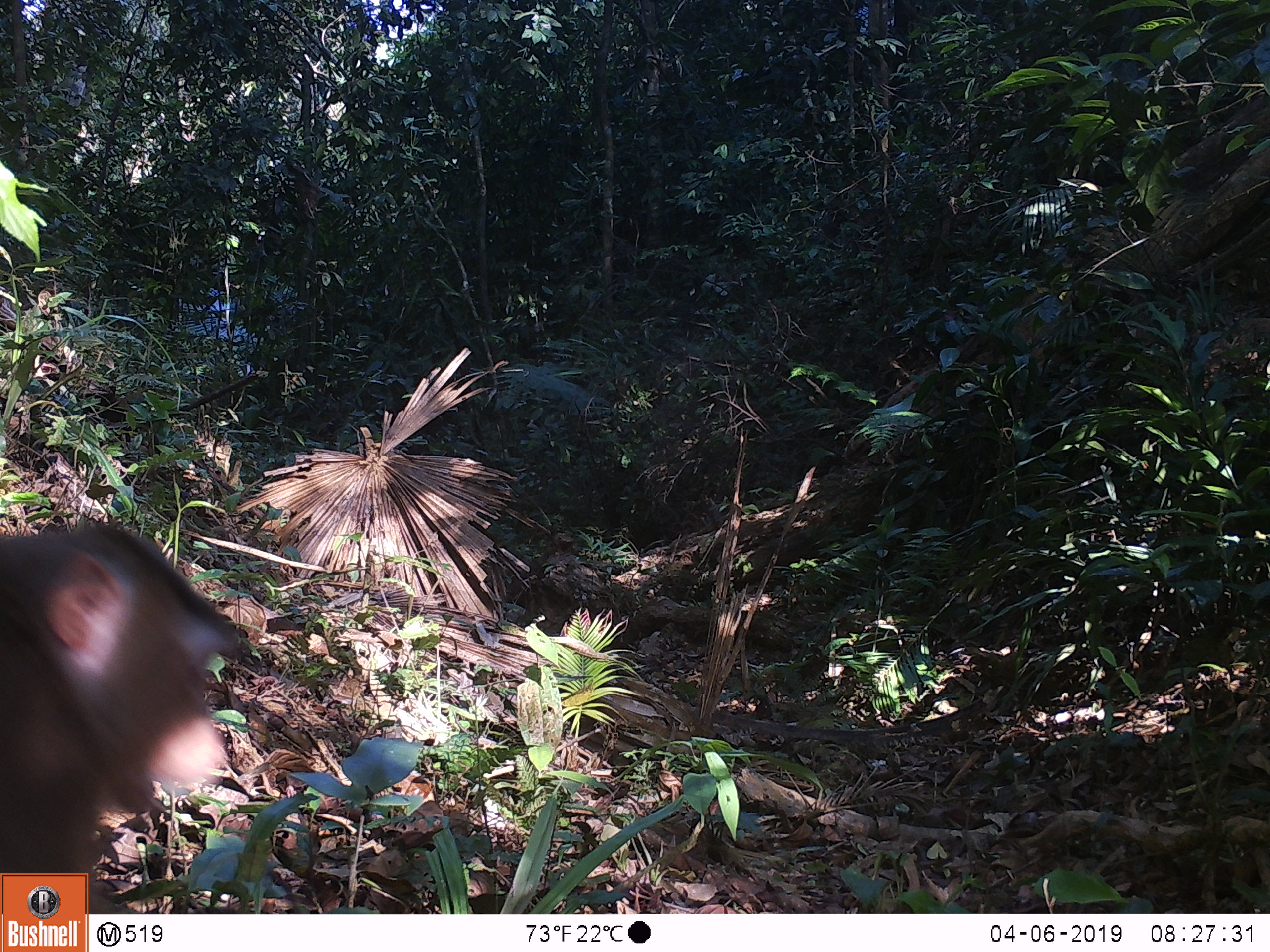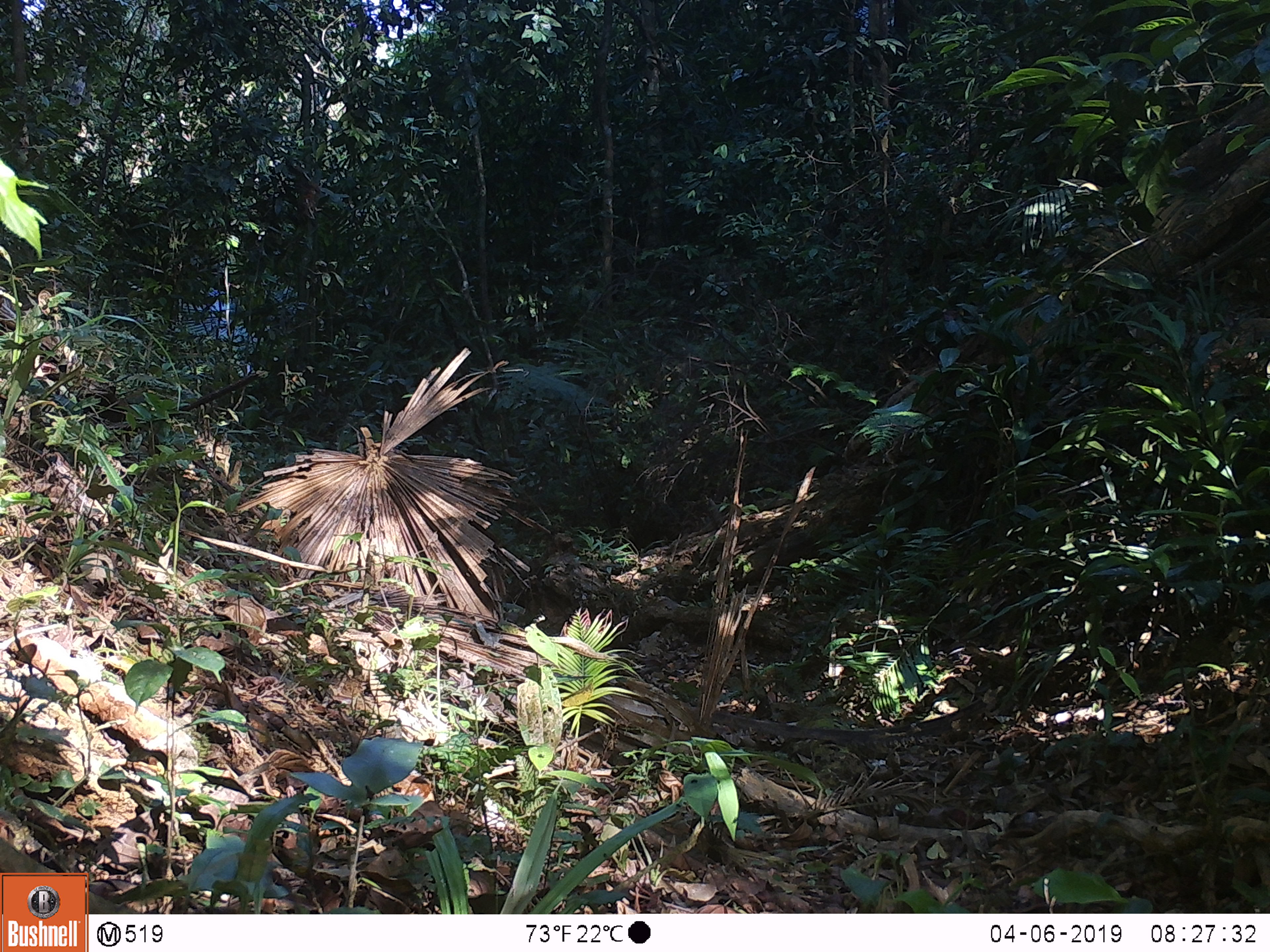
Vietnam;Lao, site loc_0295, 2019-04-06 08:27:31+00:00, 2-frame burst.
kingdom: Animalia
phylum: Chordata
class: Mammalia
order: Primates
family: Cercopithecidae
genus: Macaca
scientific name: Macaca nemestrina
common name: pig-tailed macaque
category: pig tailed macaque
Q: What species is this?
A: Pig tailed macaque (pig-tailed macaque) (Macaca nemestrina).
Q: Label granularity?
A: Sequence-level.